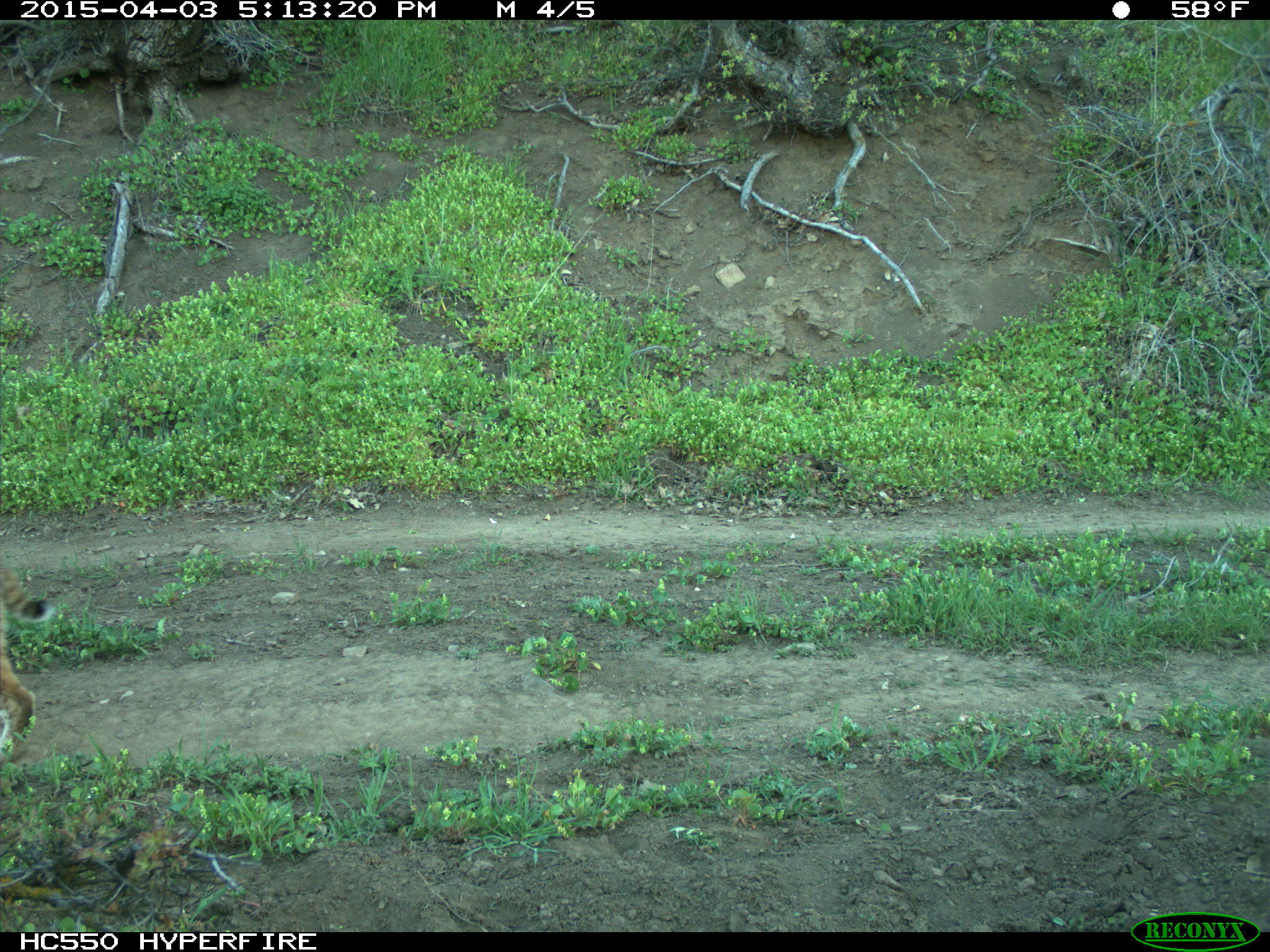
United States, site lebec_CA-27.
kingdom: Animalia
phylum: Chordata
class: Mammalia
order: Carnivora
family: Felidae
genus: Lynx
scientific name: Lynx rufus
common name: bobcat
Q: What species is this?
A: Lynx rufus (bobcat).